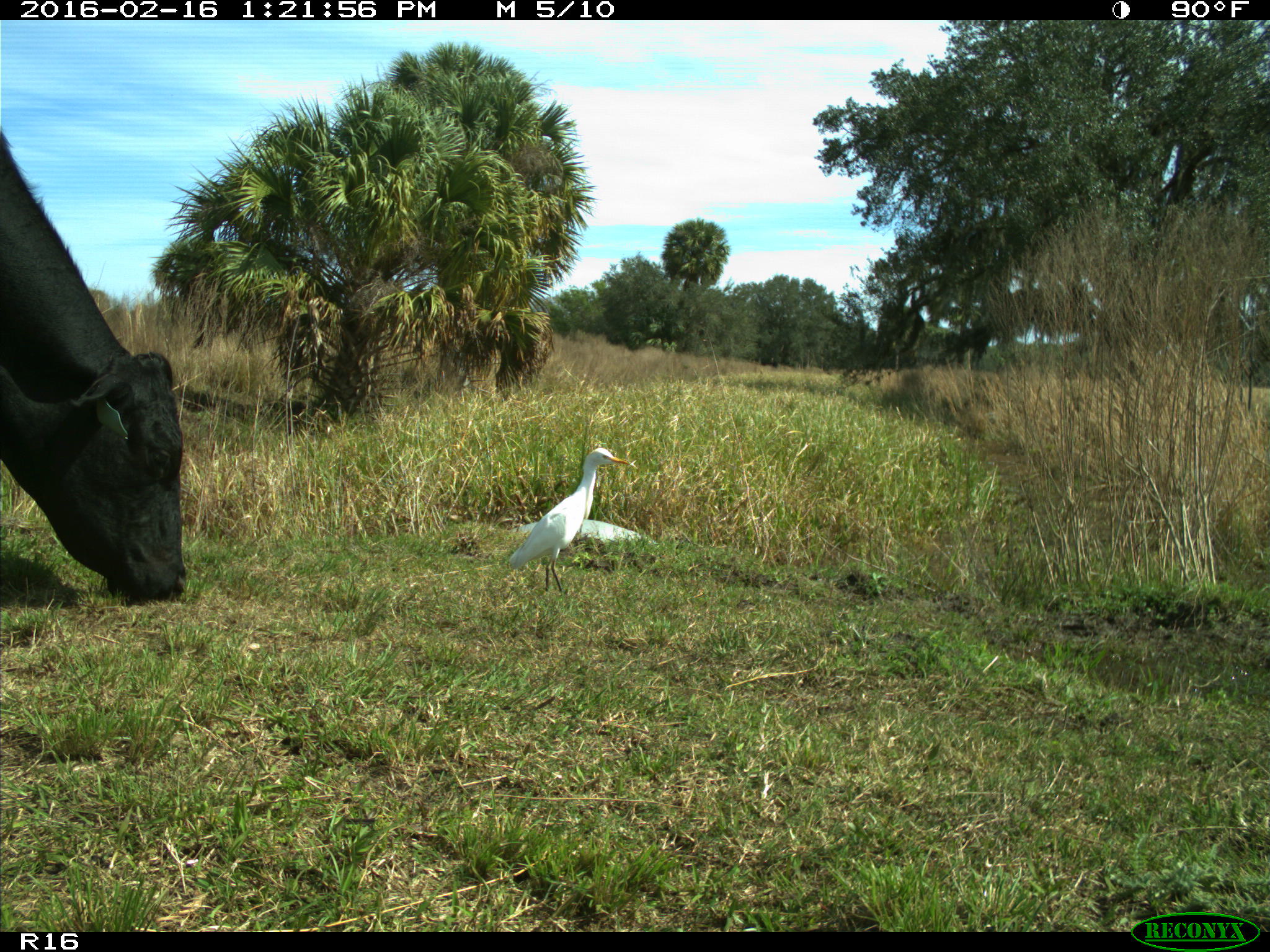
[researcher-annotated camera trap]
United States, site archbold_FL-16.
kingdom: Animalia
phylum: Chordata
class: Mammalia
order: Artiodactyla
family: Bovidae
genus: Bos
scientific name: Bos taurus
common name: domestic cow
Bos taurus (domestic cow).